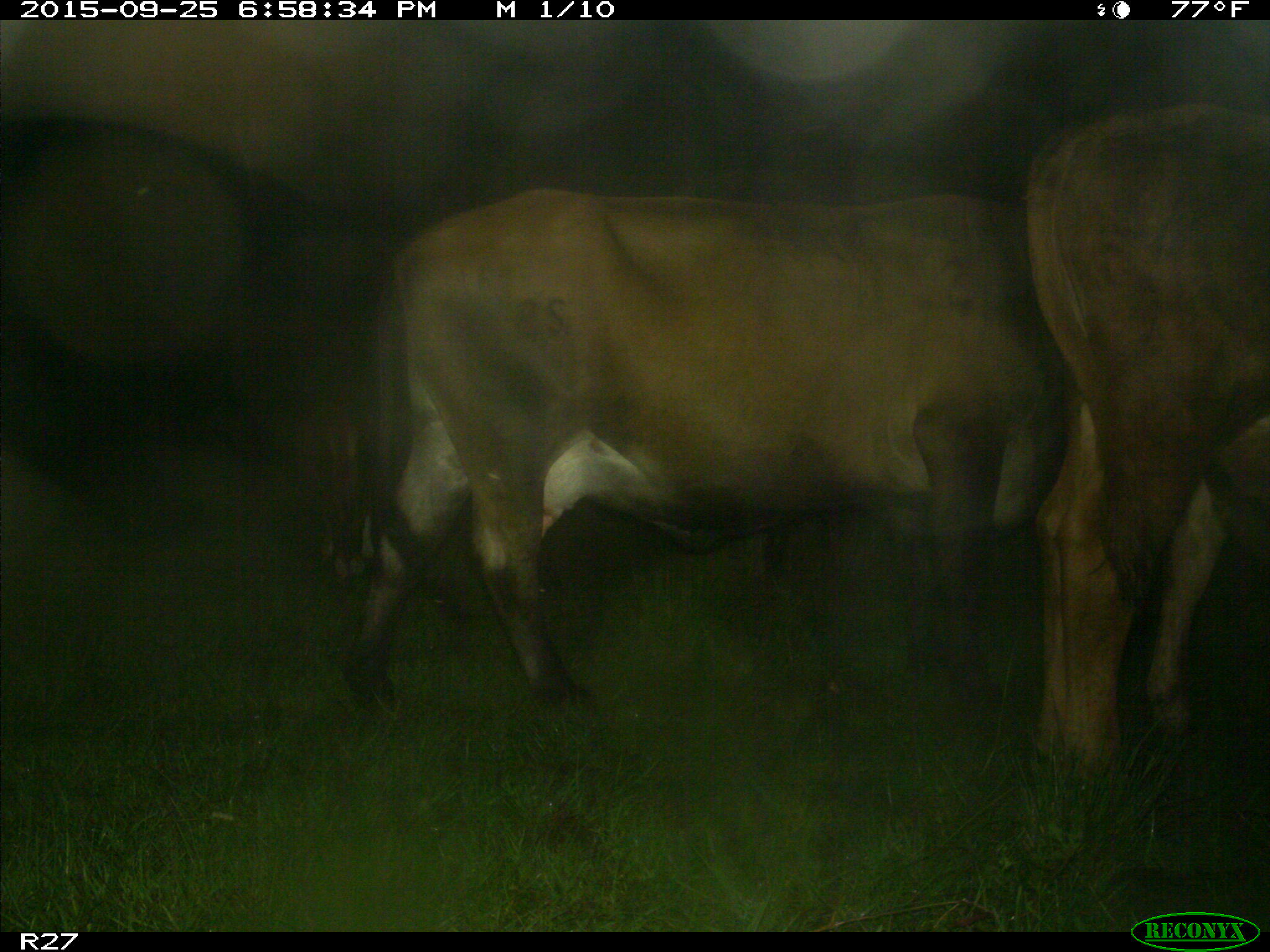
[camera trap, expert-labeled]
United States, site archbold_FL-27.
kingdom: Animalia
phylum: Chordata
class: Mammalia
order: Artiodactyla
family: Bovidae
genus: Bos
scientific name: Bos taurus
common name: domestic cow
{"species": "Bos taurus (domestic cow)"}